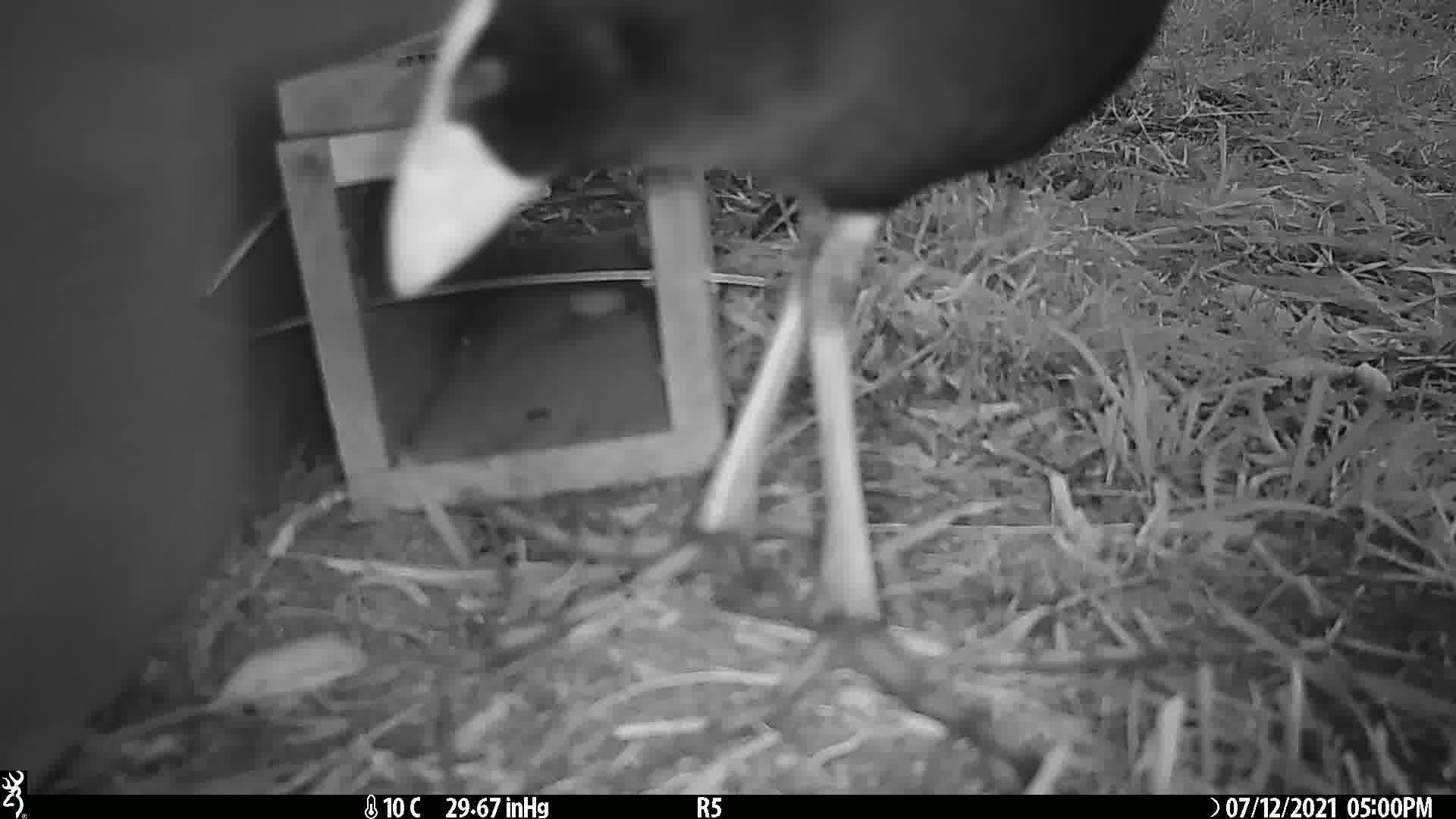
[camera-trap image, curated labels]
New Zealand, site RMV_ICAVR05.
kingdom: Animalia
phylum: Chordata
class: Aves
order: Gruiformes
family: Rallidae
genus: Porphyrio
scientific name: Porphyrio melanotus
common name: australasian swamphen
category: pukeko